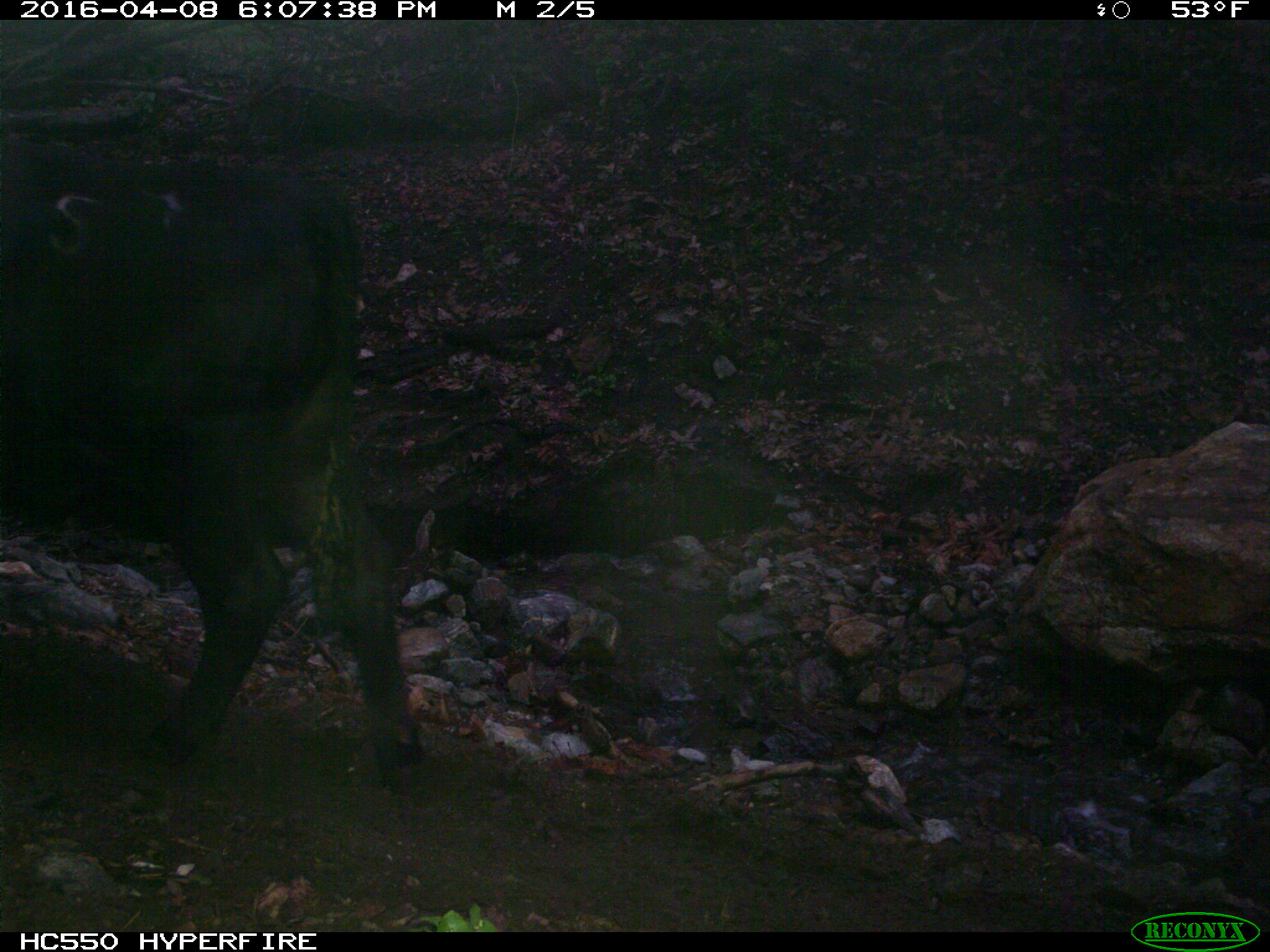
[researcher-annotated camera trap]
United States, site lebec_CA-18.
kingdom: Animalia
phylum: Chordata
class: Mammalia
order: Artiodactyla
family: Bovidae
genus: Bos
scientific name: Bos taurus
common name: domestic cow